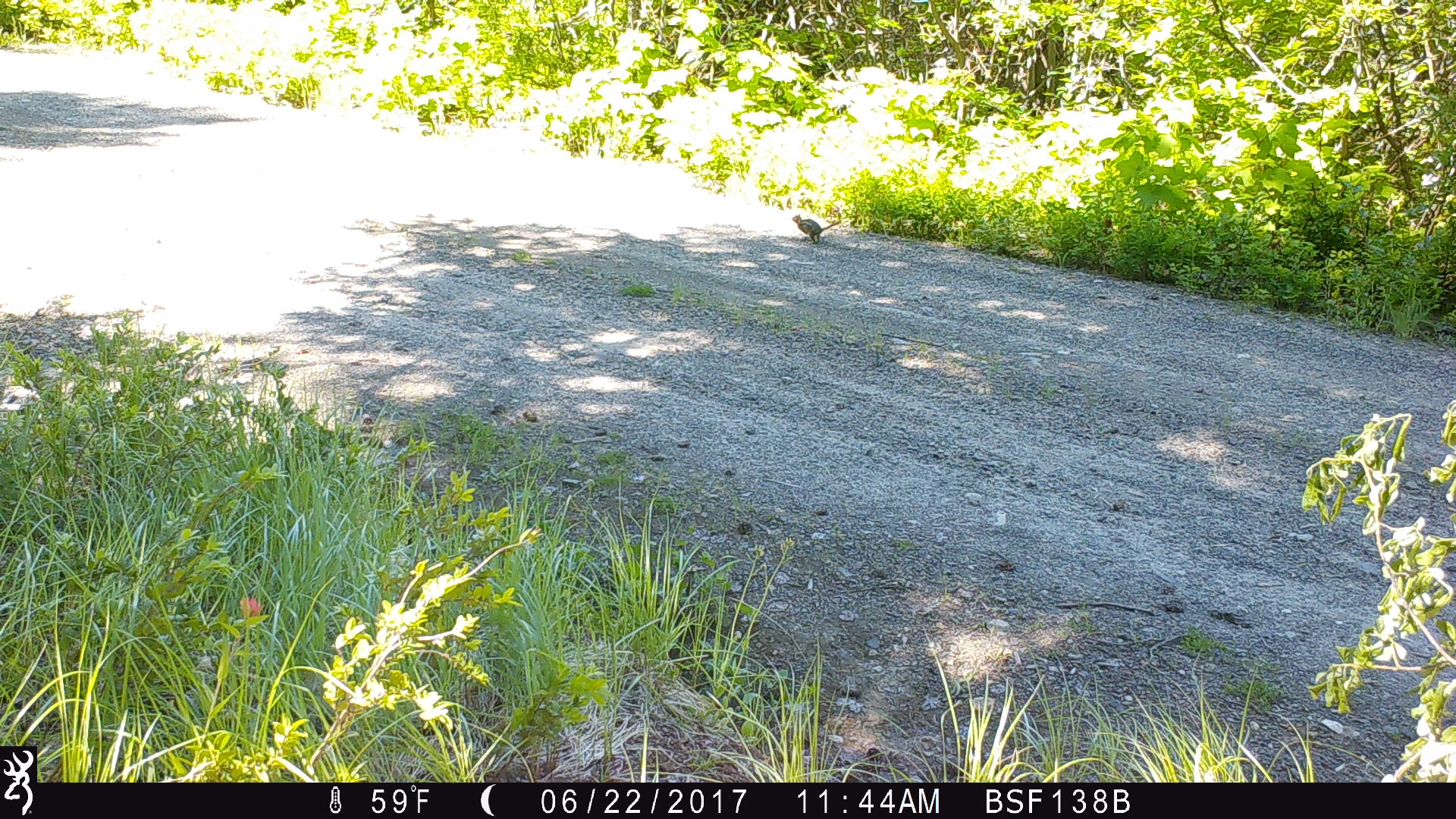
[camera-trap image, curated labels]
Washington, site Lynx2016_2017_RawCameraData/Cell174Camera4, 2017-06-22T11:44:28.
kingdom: Animalia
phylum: Chordata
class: Mammalia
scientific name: Mammalia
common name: small mammal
Small mammal (Mammalia). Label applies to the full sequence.